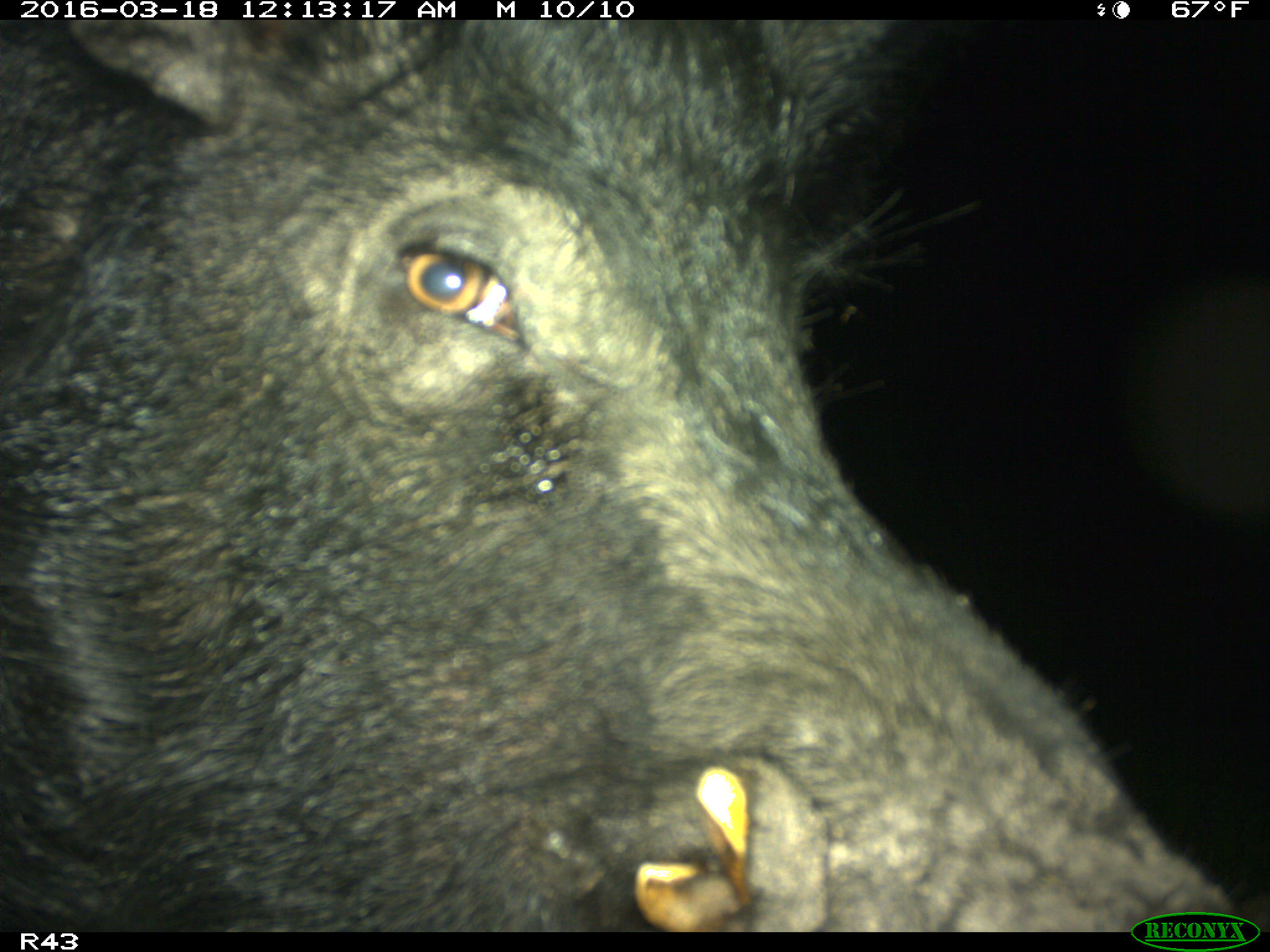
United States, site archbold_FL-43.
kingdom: Animalia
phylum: Chordata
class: Mammalia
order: Artiodactyla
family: Suidae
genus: Sus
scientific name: Sus scrofa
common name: wild boar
Sus scrofa (wild boar).